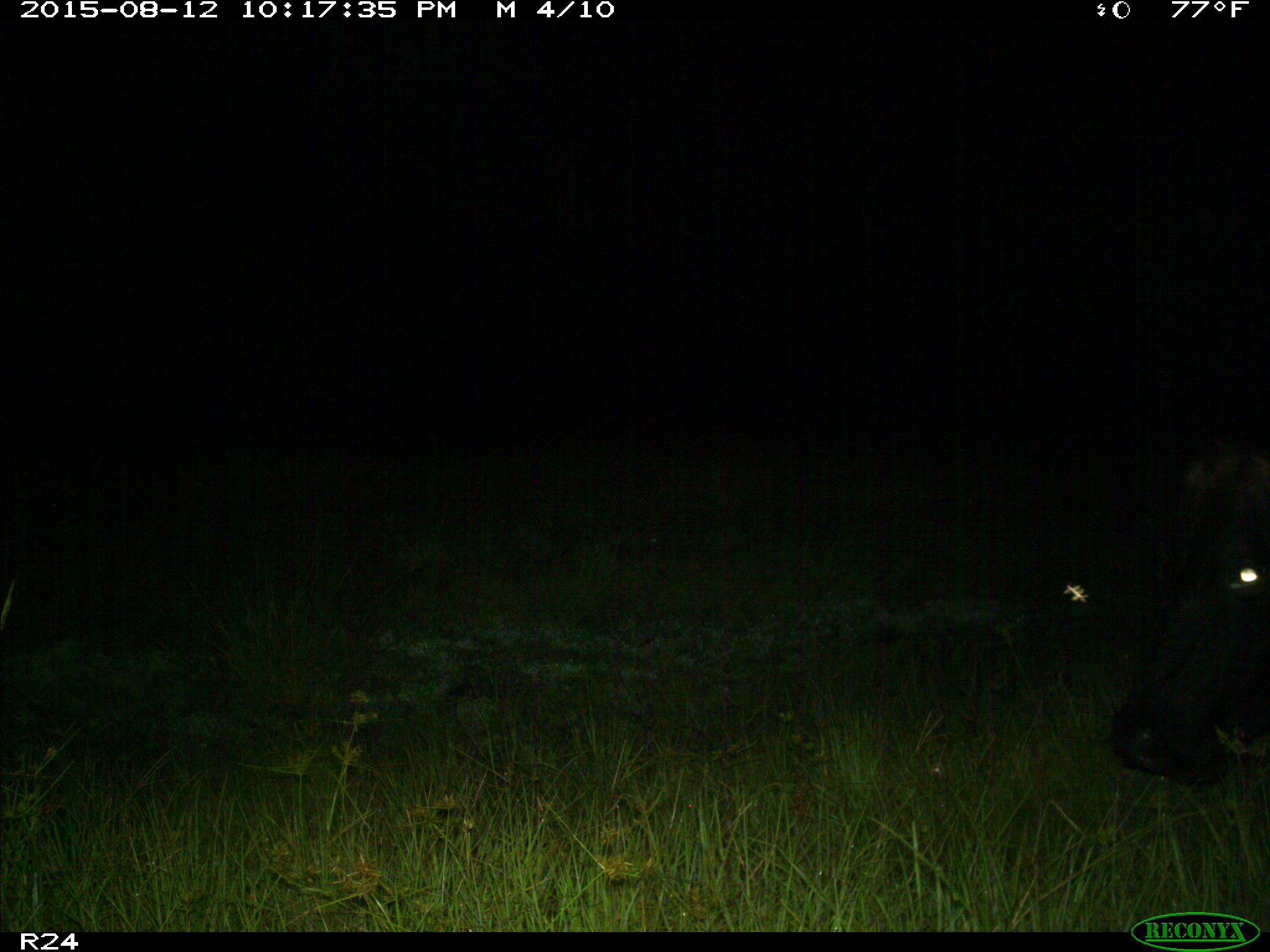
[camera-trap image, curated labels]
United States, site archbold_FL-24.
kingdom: Animalia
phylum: Chordata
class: Mammalia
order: Artiodactyla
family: Bovidae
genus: Bos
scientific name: Bos taurus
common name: domestic cow